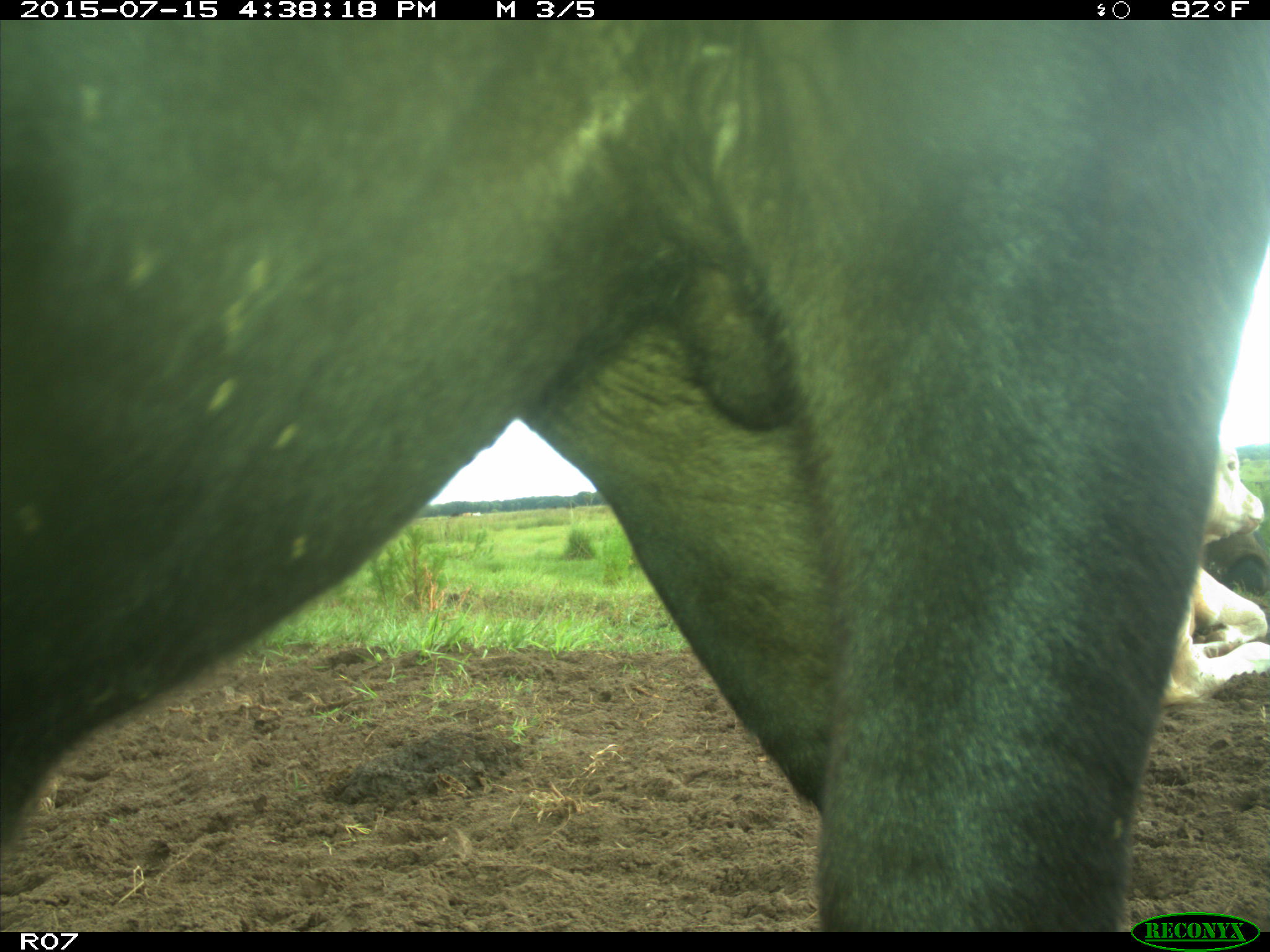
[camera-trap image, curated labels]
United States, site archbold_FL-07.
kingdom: Animalia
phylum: Chordata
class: Mammalia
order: Artiodactyla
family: Bovidae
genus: Bos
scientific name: Bos taurus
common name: domestic cow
Bos taurus (domestic cow).